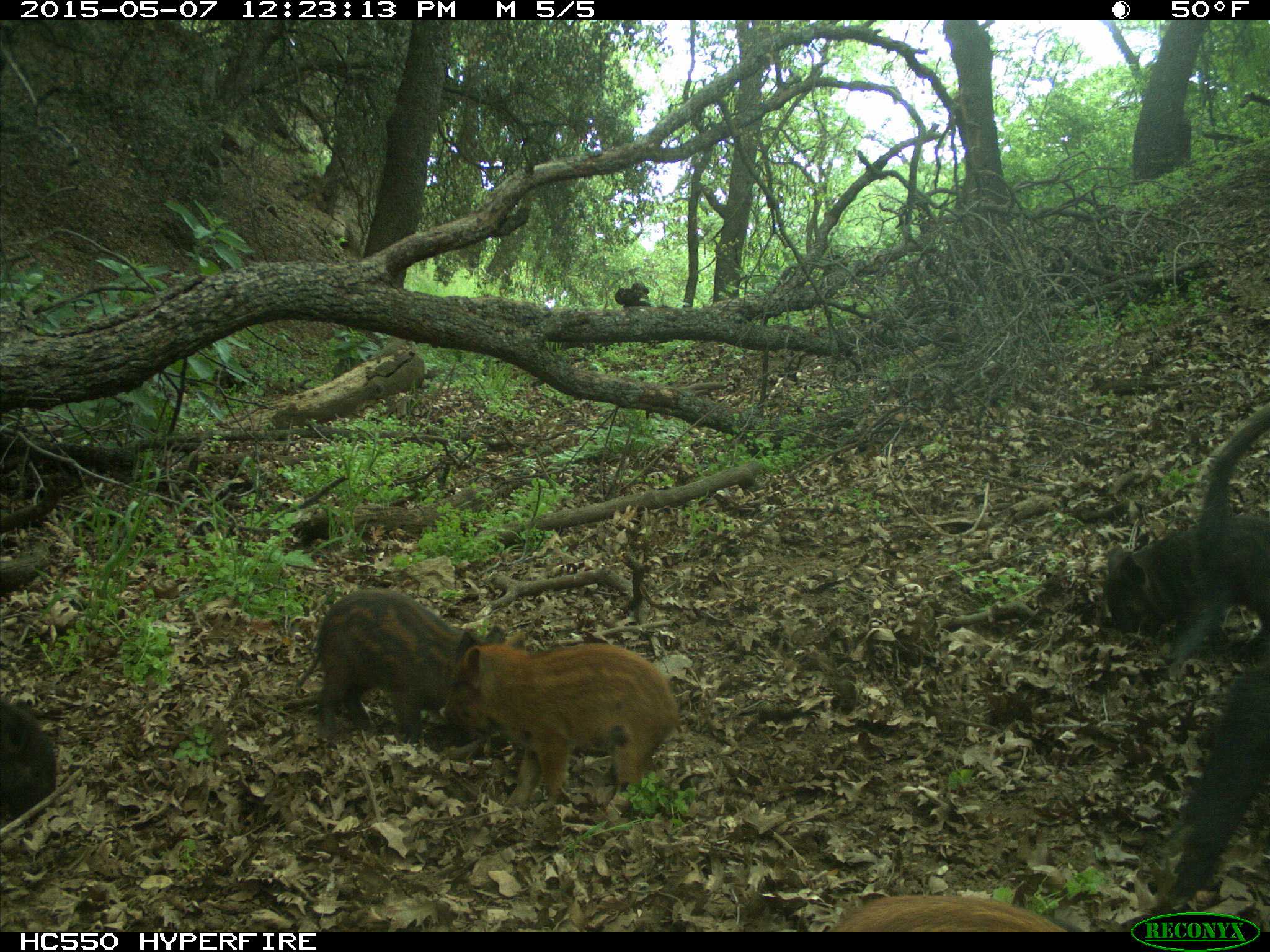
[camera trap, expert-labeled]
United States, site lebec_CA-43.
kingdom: Animalia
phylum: Chordata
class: Mammalia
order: Artiodactyla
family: Suidae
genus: Sus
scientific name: Sus scrofa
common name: wild boar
Sus scrofa (wild boar).